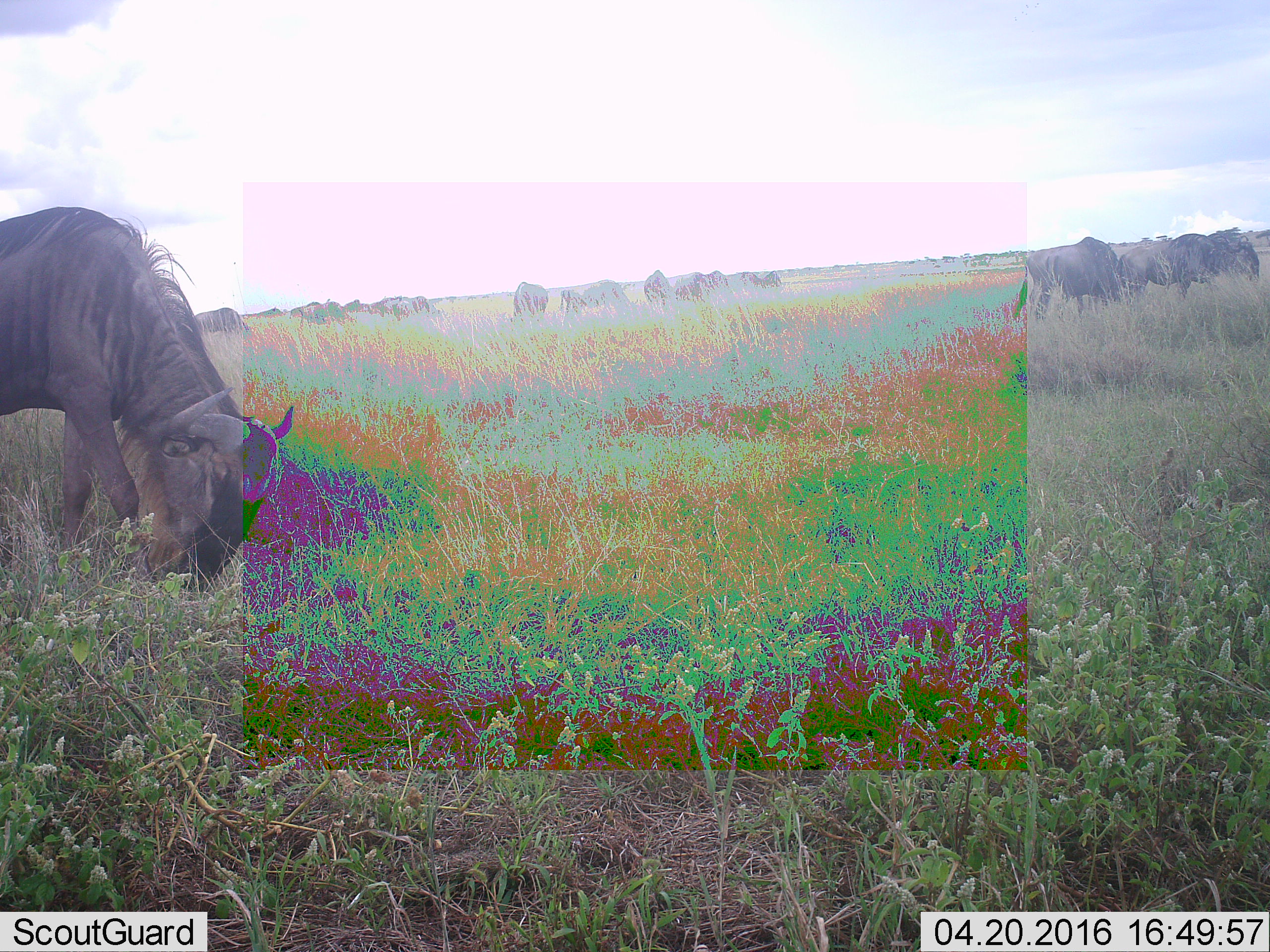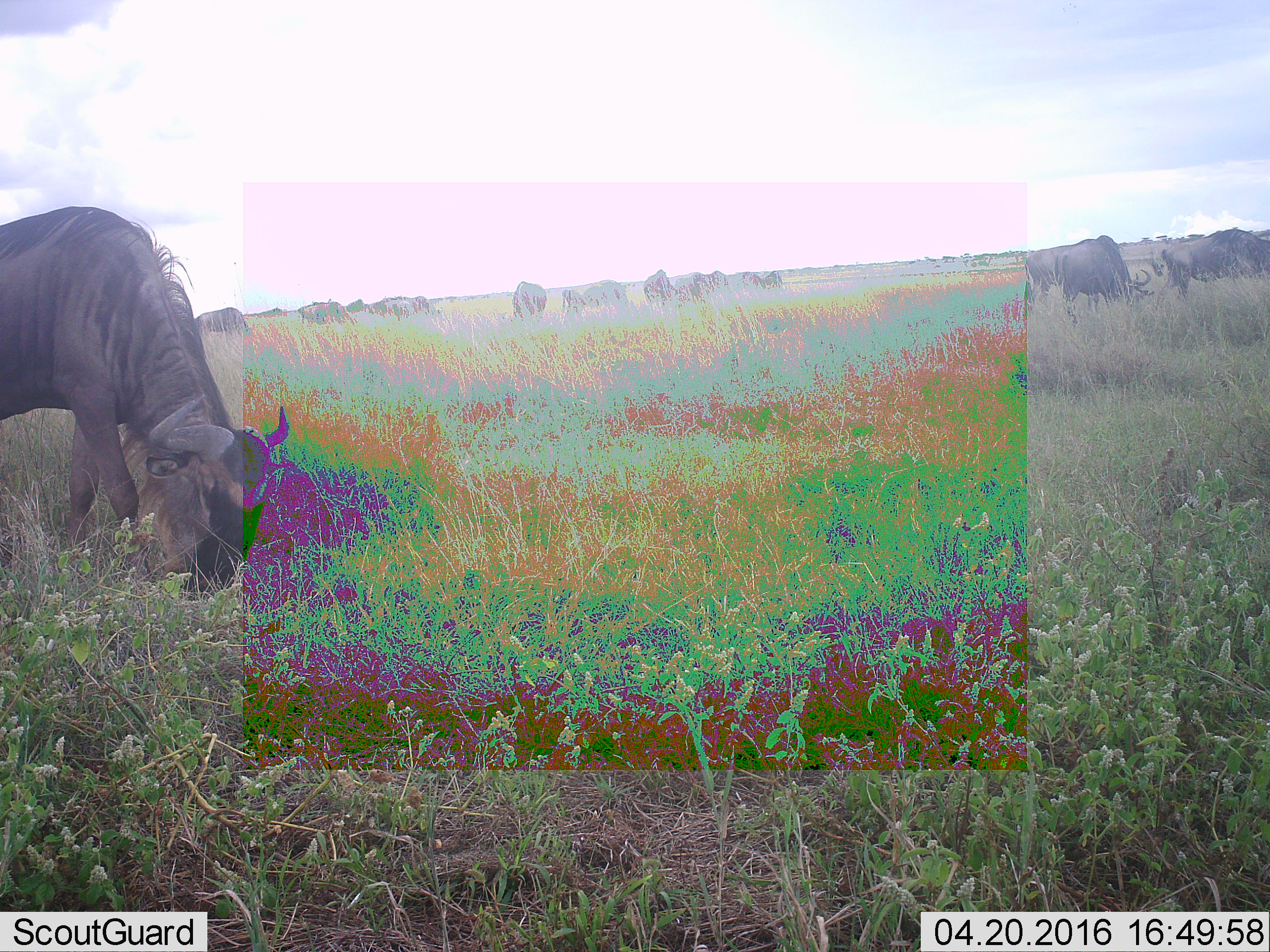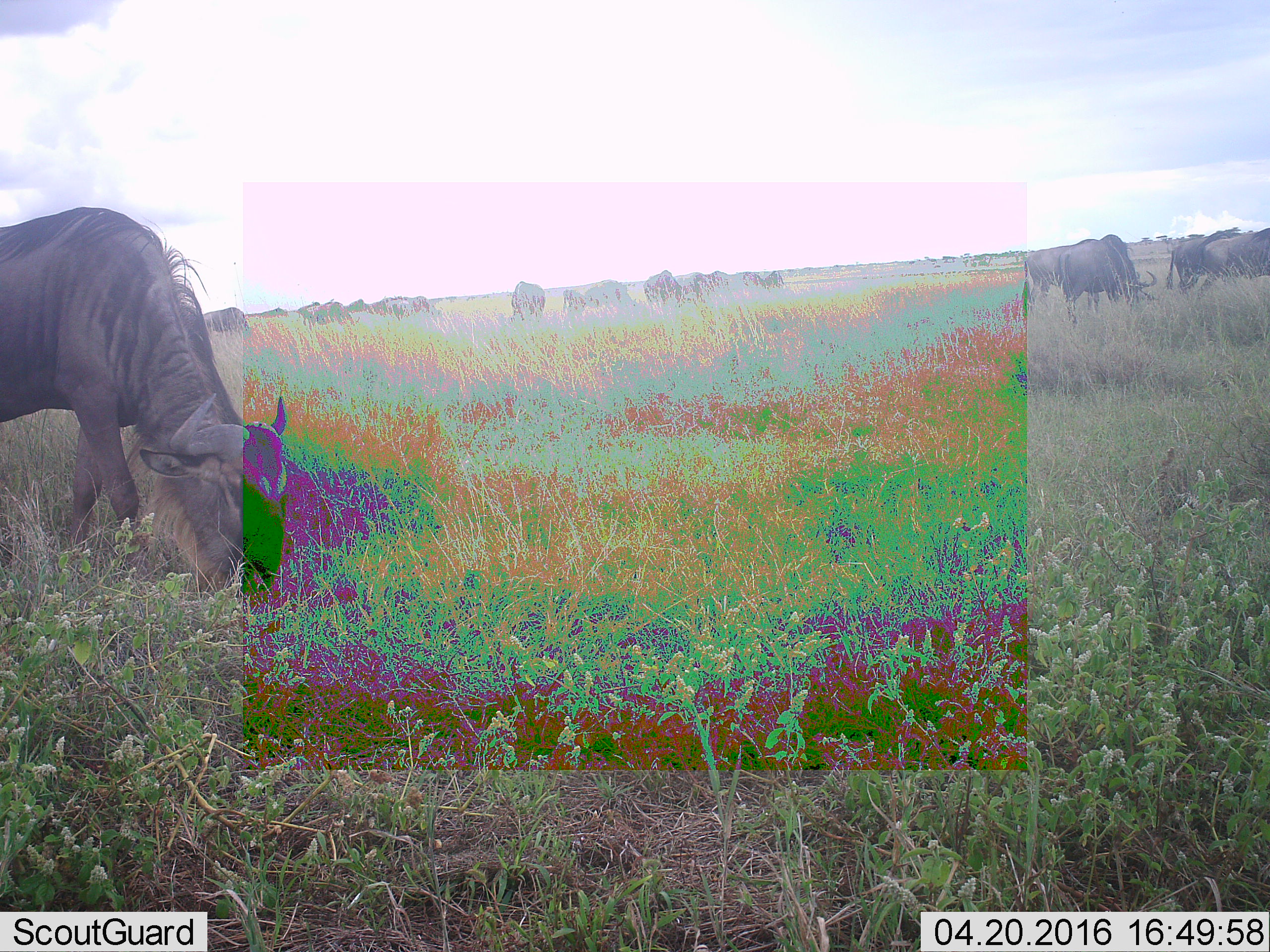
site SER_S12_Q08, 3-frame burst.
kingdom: Animalia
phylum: Chordata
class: Mammalia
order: Artiodactyla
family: Bovidae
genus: Connochaetes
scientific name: Connochaetes taurinus taurinus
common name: blue wildebeest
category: wildebeestblue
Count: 11-50.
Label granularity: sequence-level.